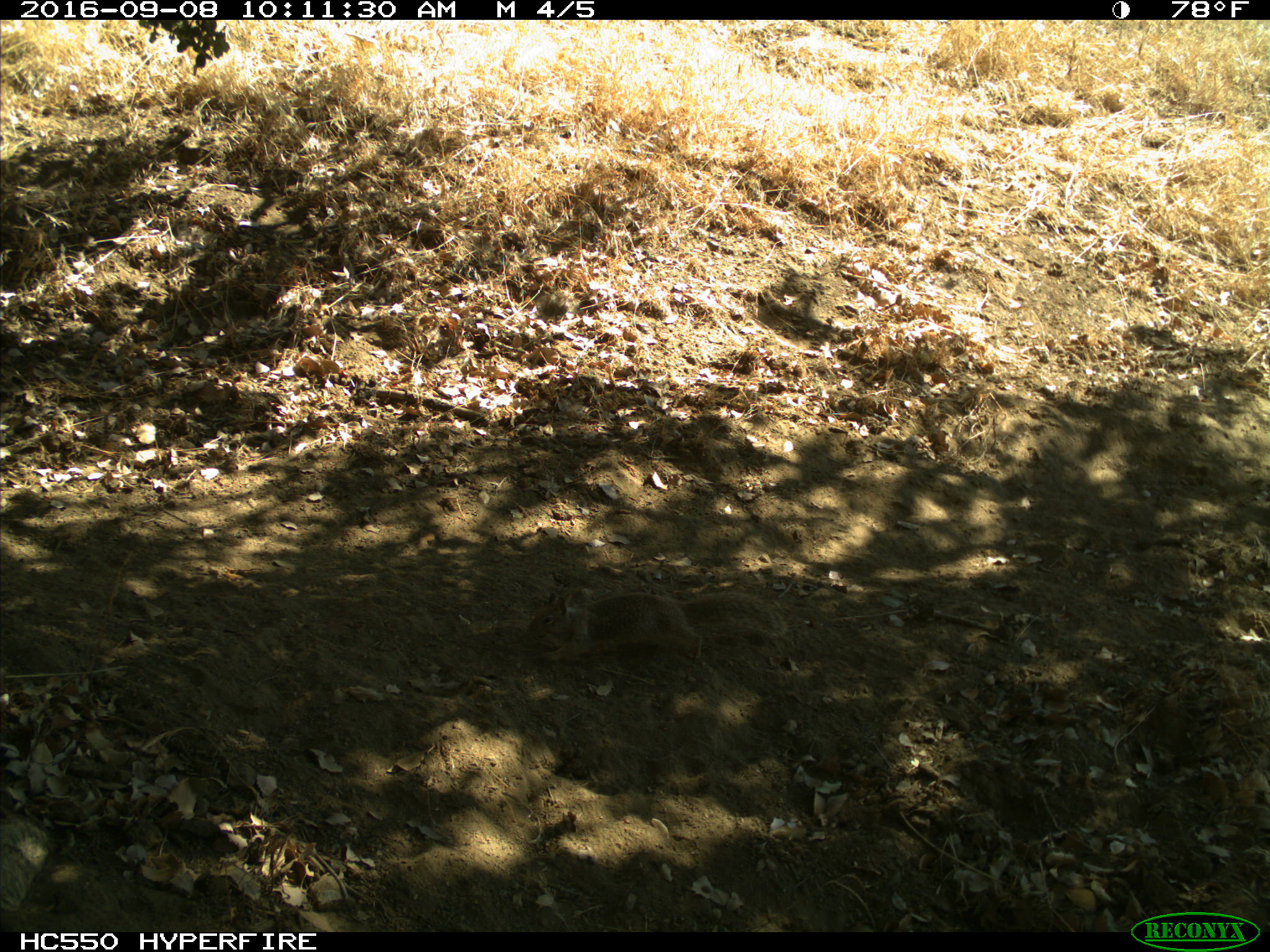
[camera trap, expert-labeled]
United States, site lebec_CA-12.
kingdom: Animalia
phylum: Chordata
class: Mammalia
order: Rodentia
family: Sciuridae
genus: Otospermophilus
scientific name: Otospermophilus beecheyi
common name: california ground squirrel